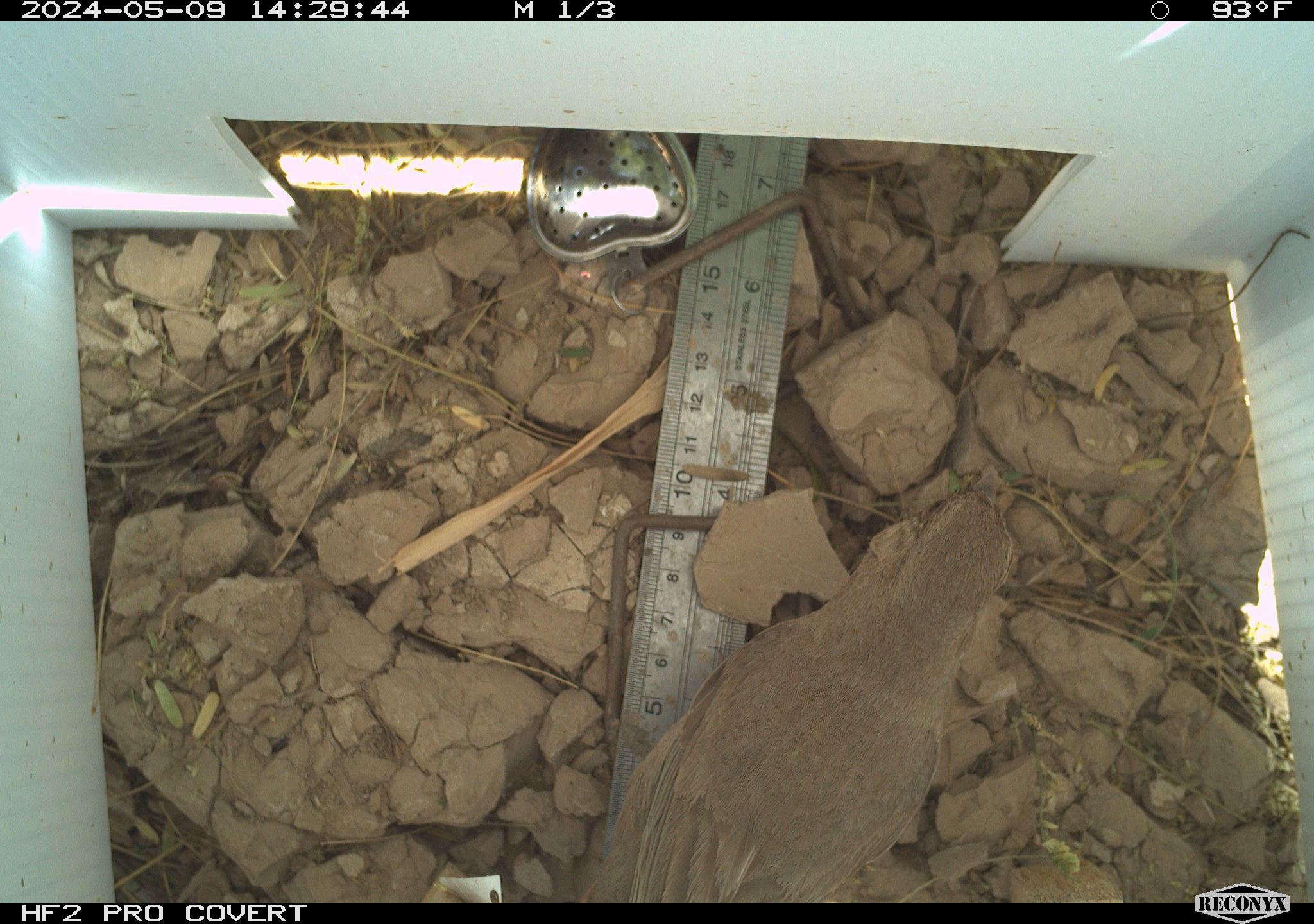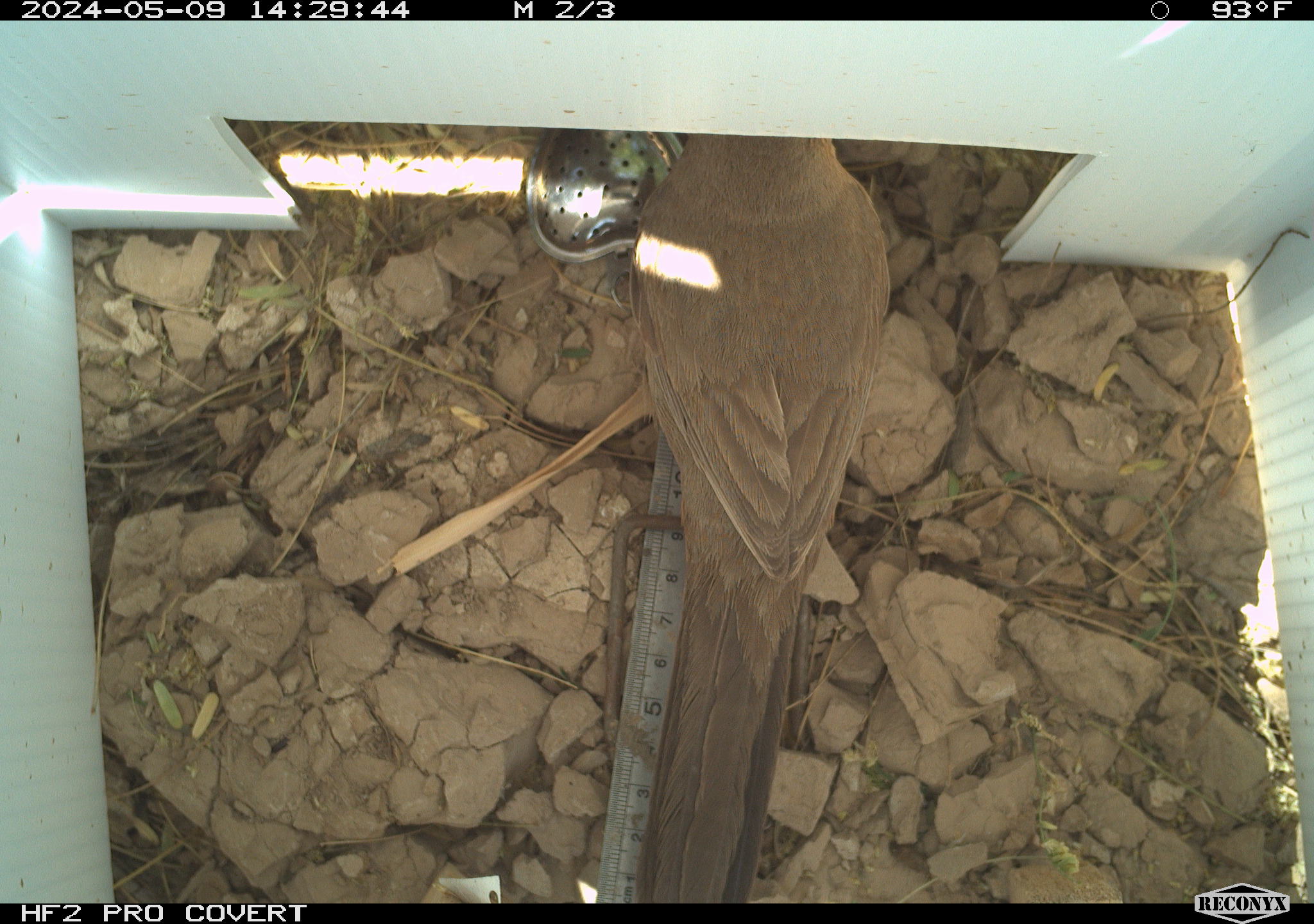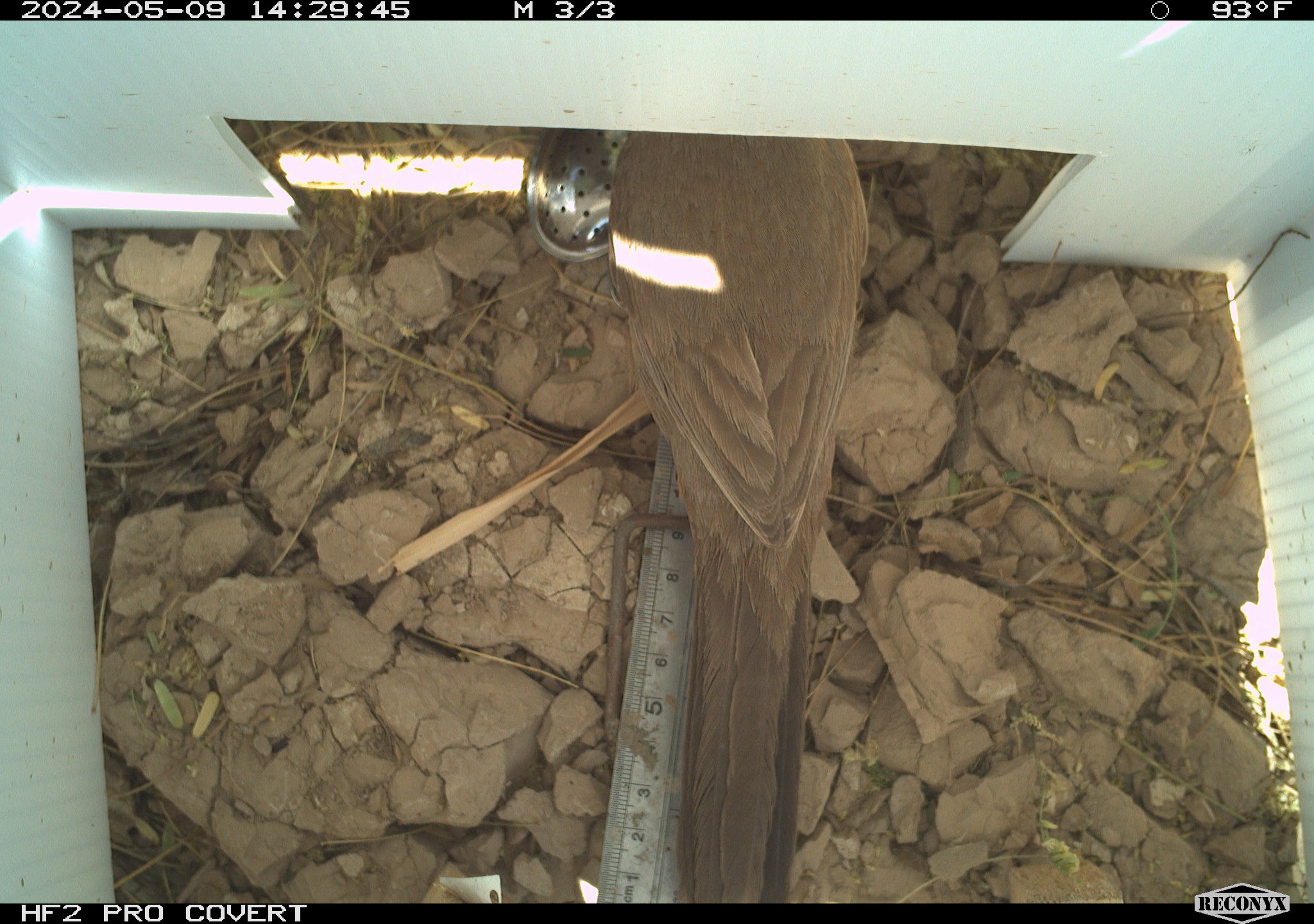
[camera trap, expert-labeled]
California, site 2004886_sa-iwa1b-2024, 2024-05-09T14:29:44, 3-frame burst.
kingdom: Animalia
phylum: Chordata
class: Aves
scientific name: Aves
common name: bird